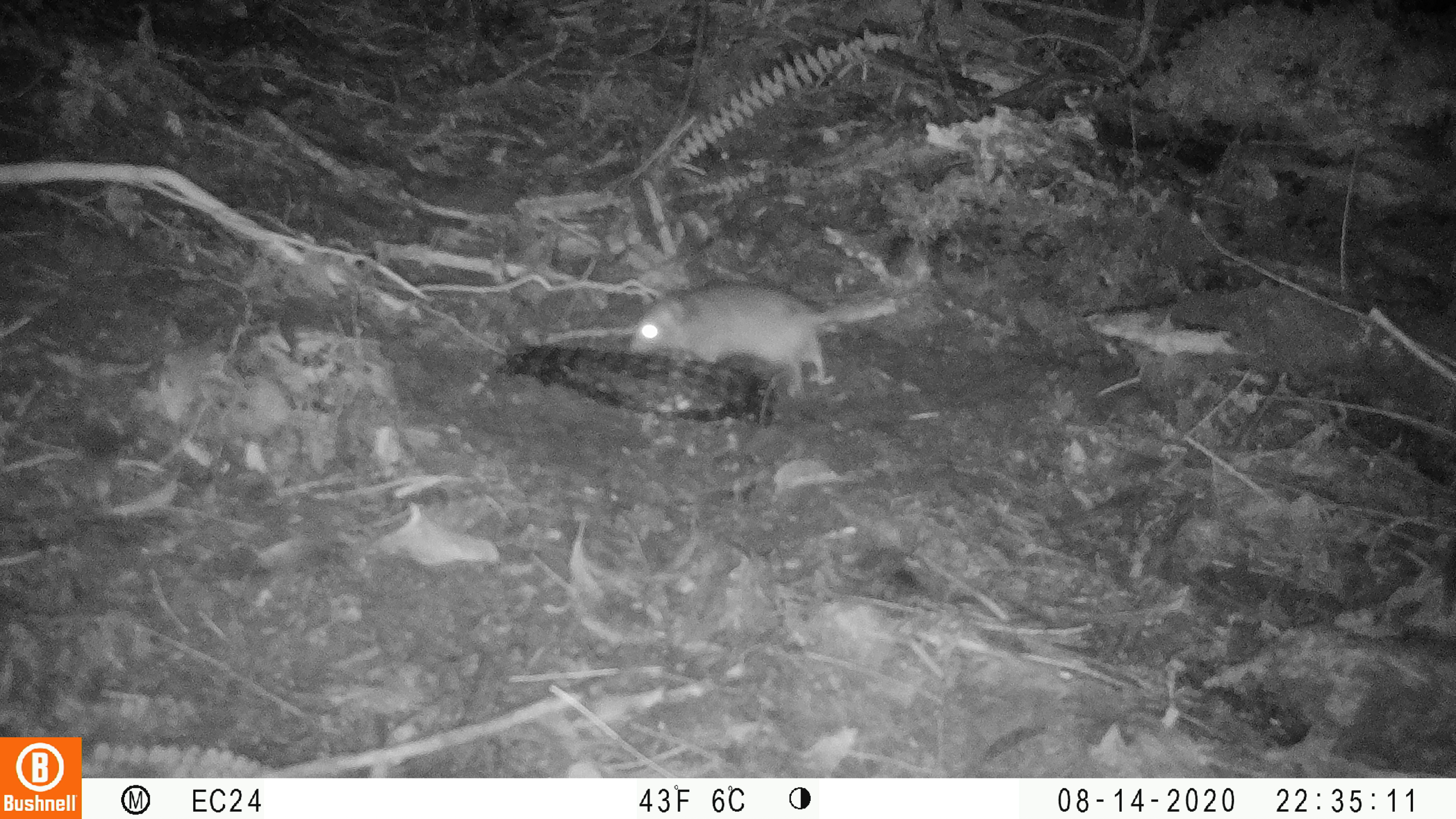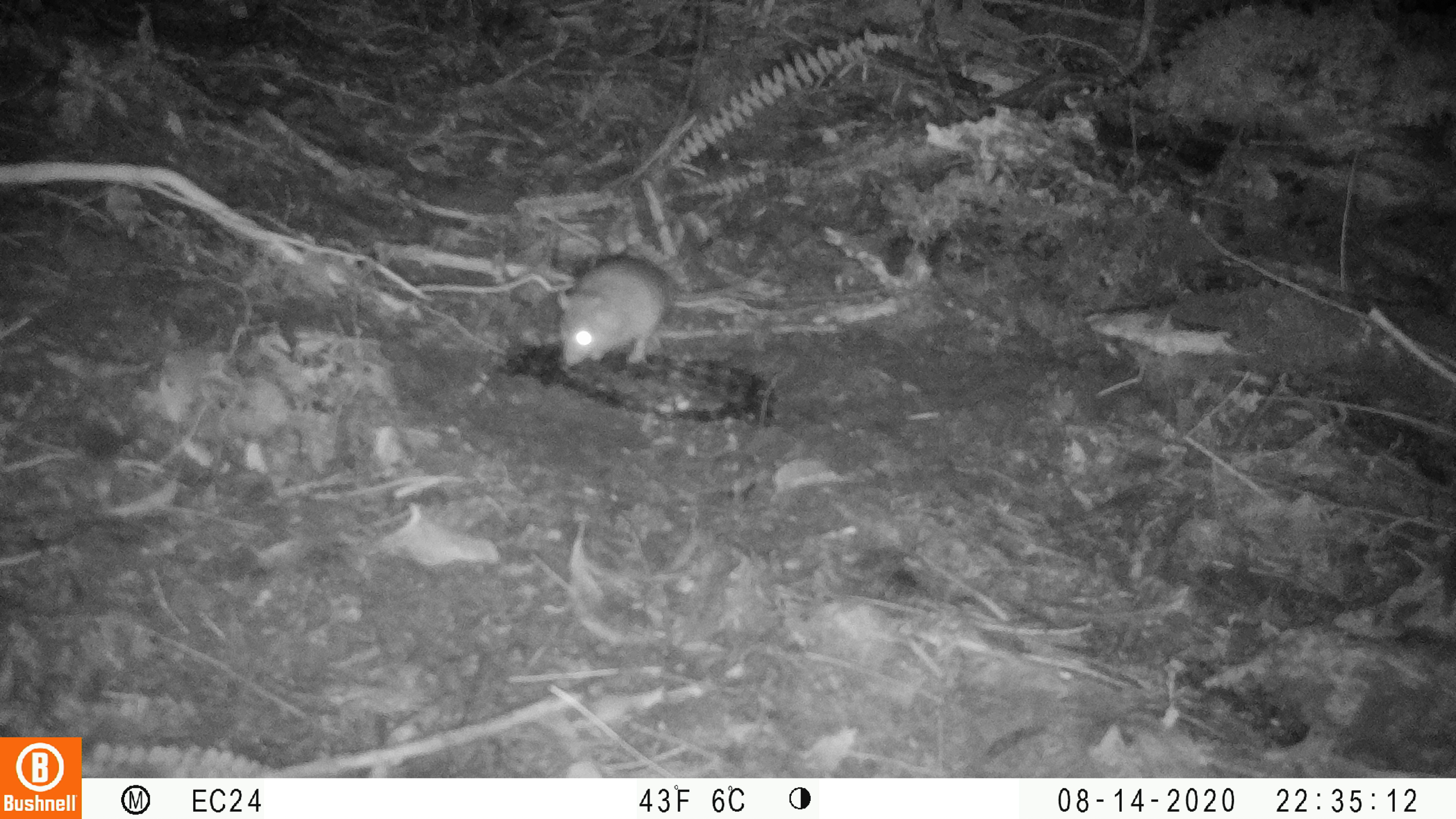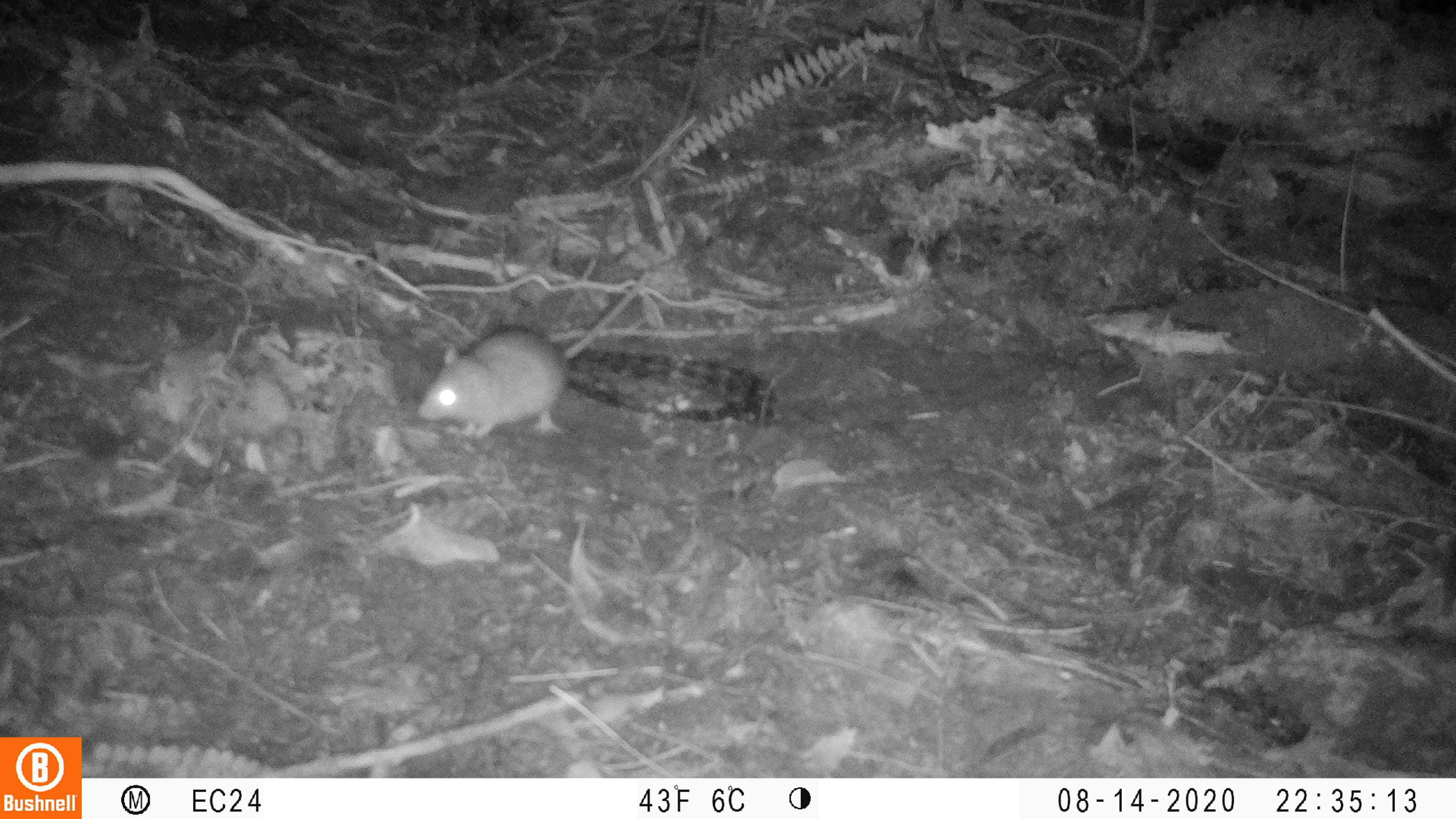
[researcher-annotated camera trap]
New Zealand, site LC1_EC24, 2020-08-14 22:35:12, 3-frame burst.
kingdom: Animalia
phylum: Chordata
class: Mammalia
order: Rodentia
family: Muridae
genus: Rattus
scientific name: Rattus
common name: rat